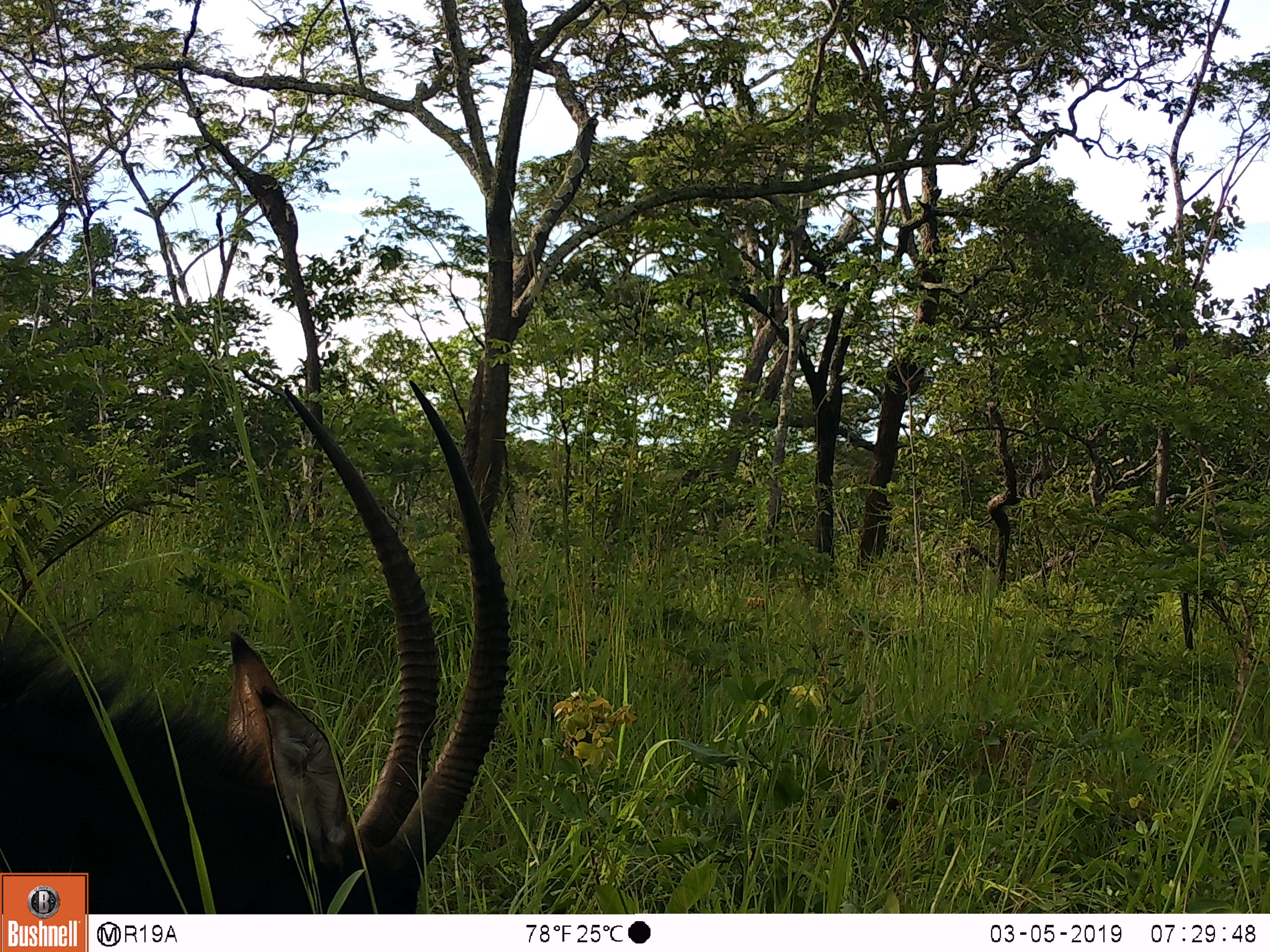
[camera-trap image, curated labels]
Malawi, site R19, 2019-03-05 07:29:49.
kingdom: Animalia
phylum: Chordata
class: Mammalia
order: Artiodactyla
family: Bovidae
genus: Hippotragus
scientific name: Hippotragus niger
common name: sable antelope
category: sable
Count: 1.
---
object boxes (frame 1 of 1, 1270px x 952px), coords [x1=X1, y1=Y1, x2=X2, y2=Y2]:
sable: [x1=0, y1=376, x2=528, y2=869]